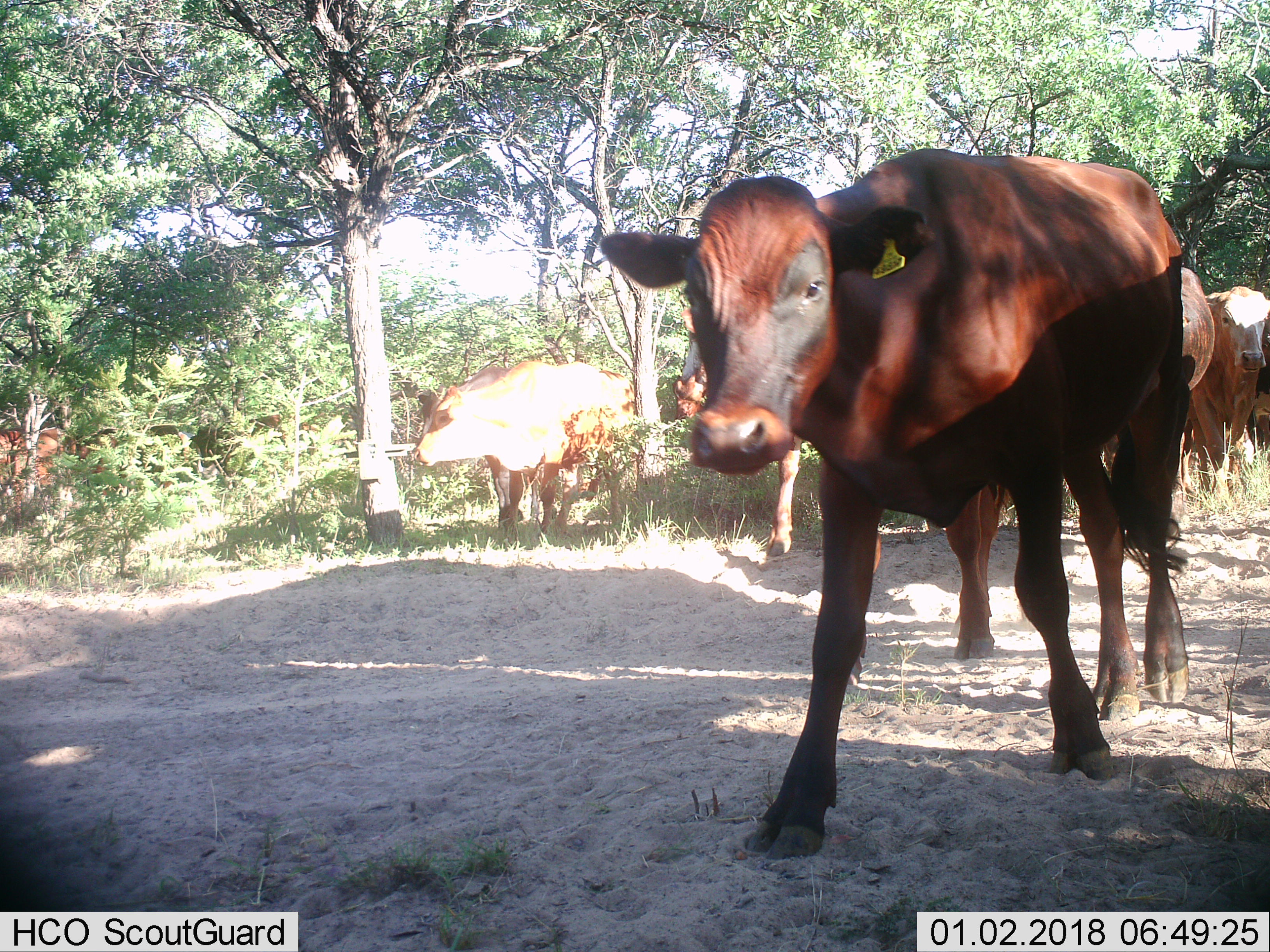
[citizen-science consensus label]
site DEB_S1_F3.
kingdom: Animalia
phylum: Chordata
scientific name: Vertebrata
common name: domestic animal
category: domesticanimal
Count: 6.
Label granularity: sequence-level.